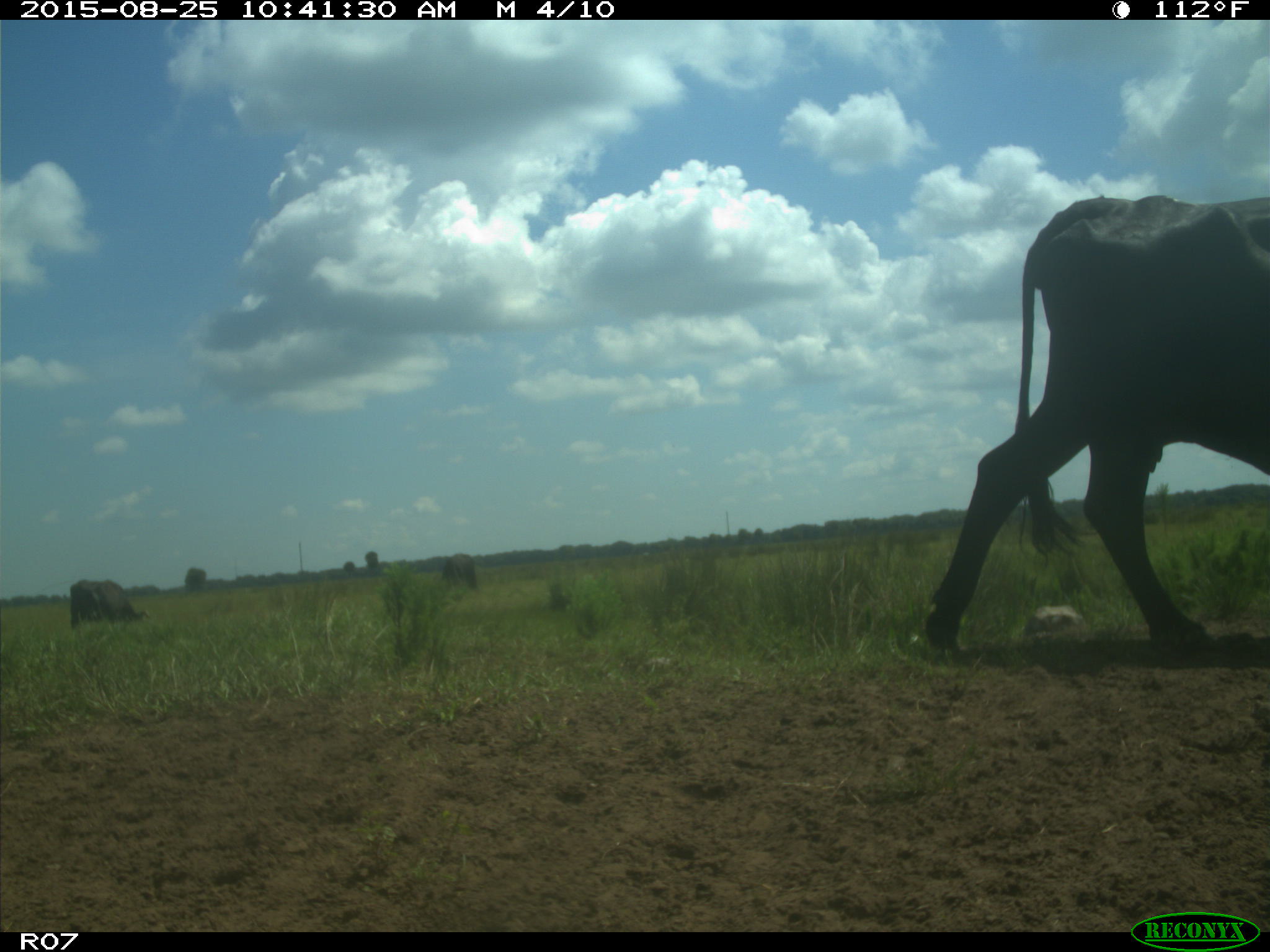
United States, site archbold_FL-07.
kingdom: Animalia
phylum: Chordata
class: Mammalia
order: Artiodactyla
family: Bovidae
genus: Bos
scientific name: Bos taurus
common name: domestic cow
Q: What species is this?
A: Bos taurus (domestic cow).